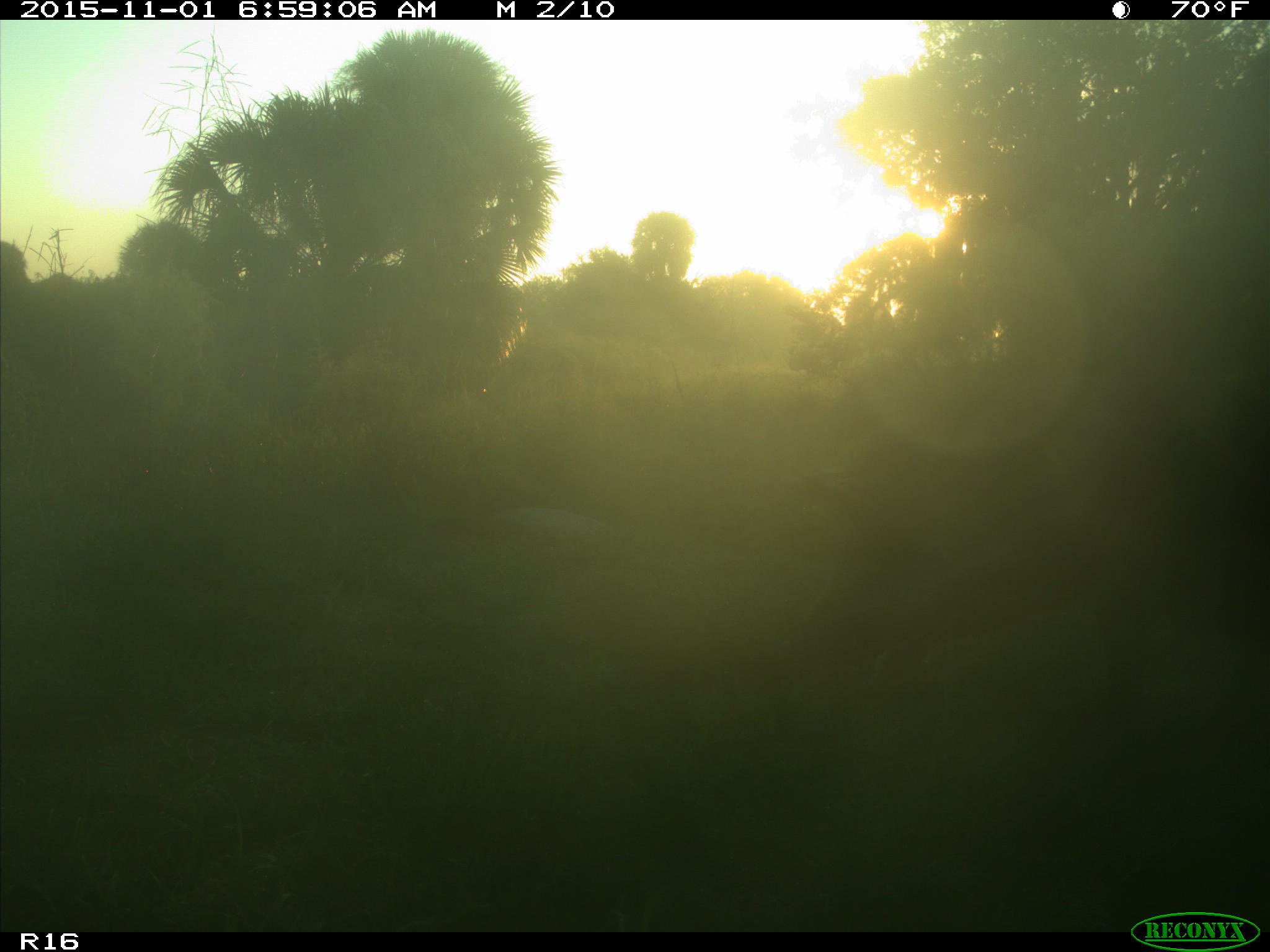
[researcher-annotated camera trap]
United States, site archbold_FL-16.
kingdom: Animalia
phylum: Chordata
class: Mammalia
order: Artiodactyla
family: Suidae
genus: Sus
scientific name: Sus scrofa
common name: wild boar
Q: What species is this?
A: Sus scrofa (wild boar).